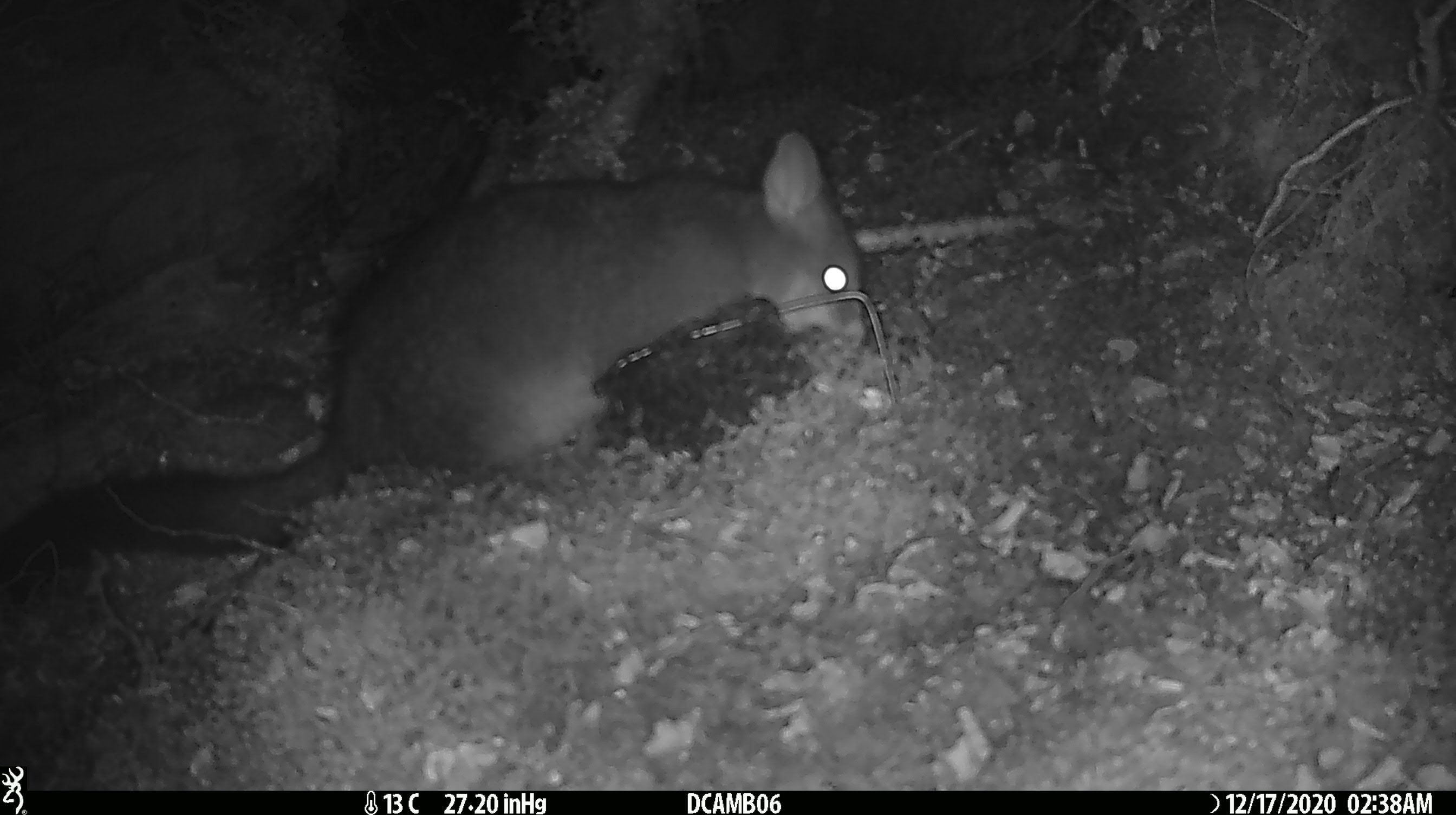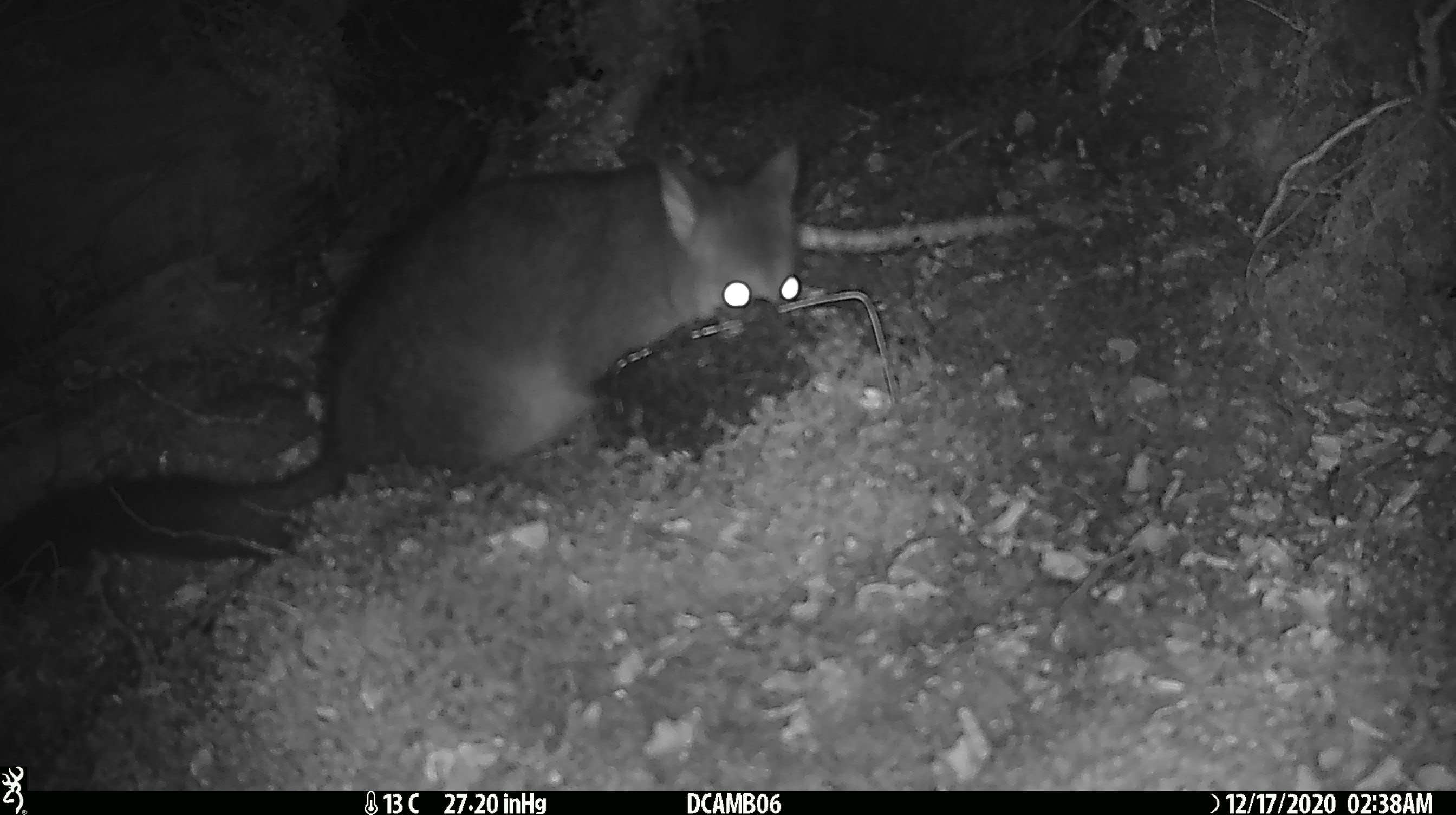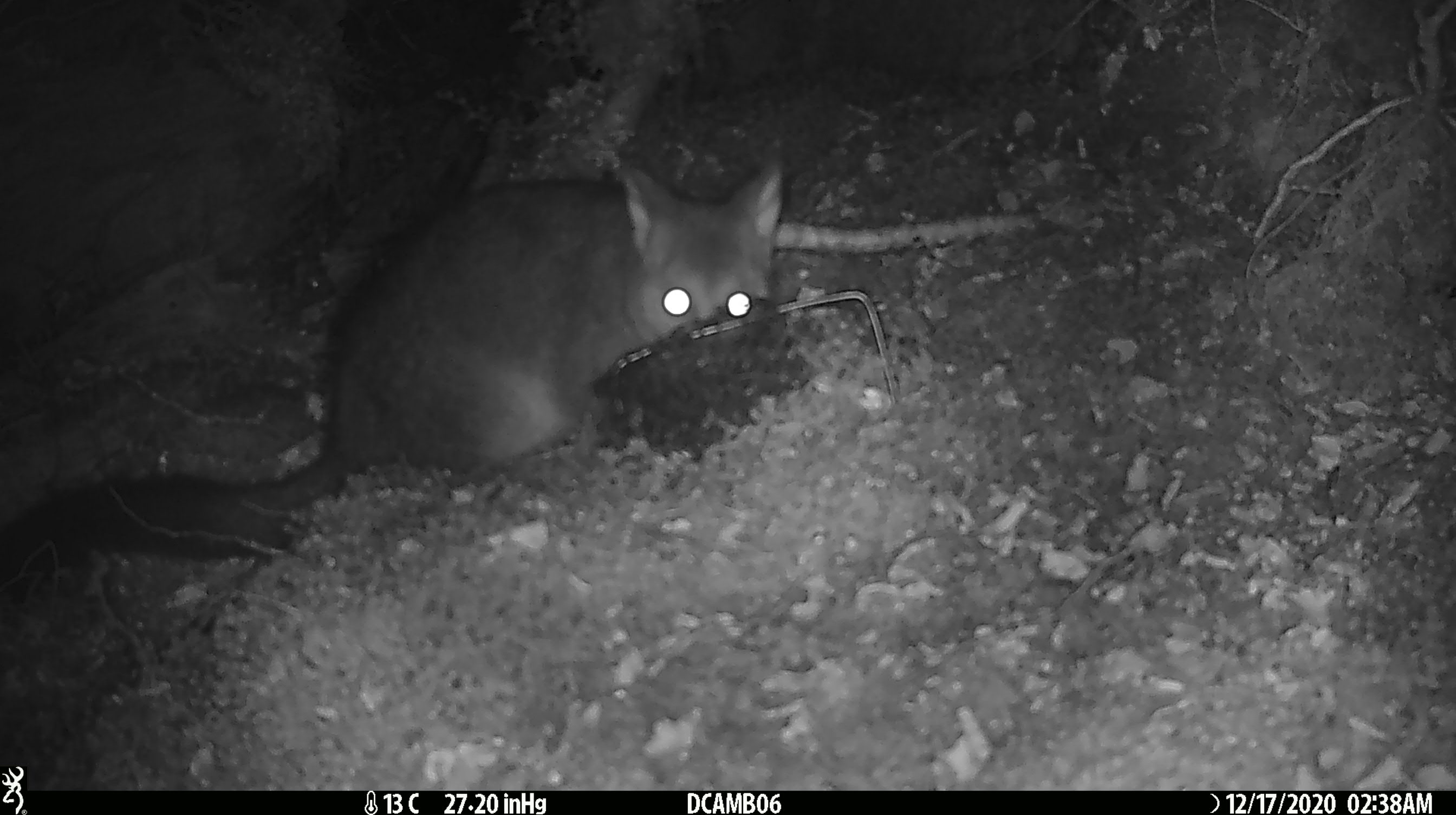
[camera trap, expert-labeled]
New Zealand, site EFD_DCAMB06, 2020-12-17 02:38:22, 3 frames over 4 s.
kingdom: Animalia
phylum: Chordata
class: Mammalia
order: Diprotodontia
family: Phalangeridae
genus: Trichosurus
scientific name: Trichosurus vulpecula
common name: common brushtail possum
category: possum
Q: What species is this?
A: Possum (common brushtail possum) (Trichosurus vulpecula).